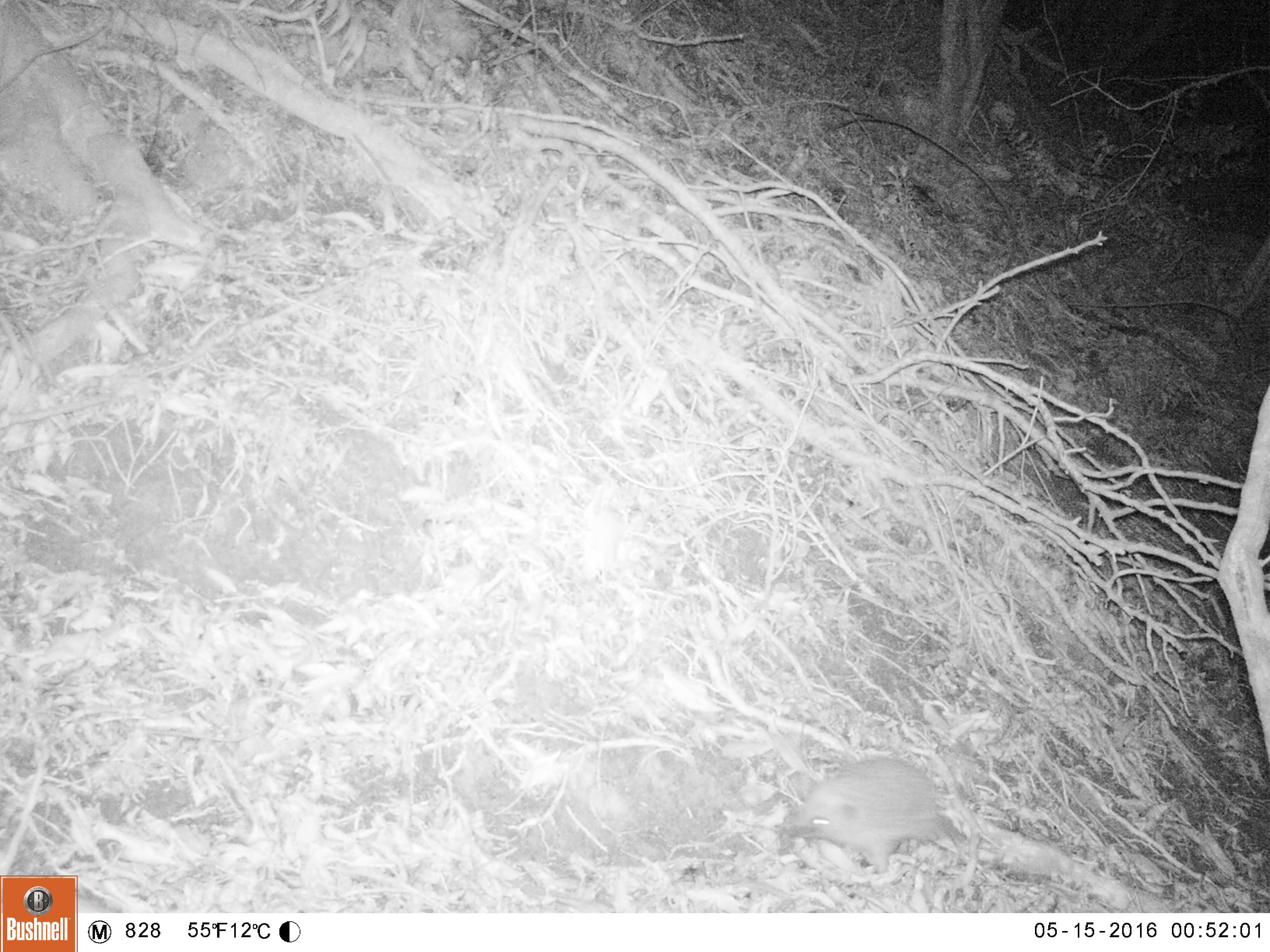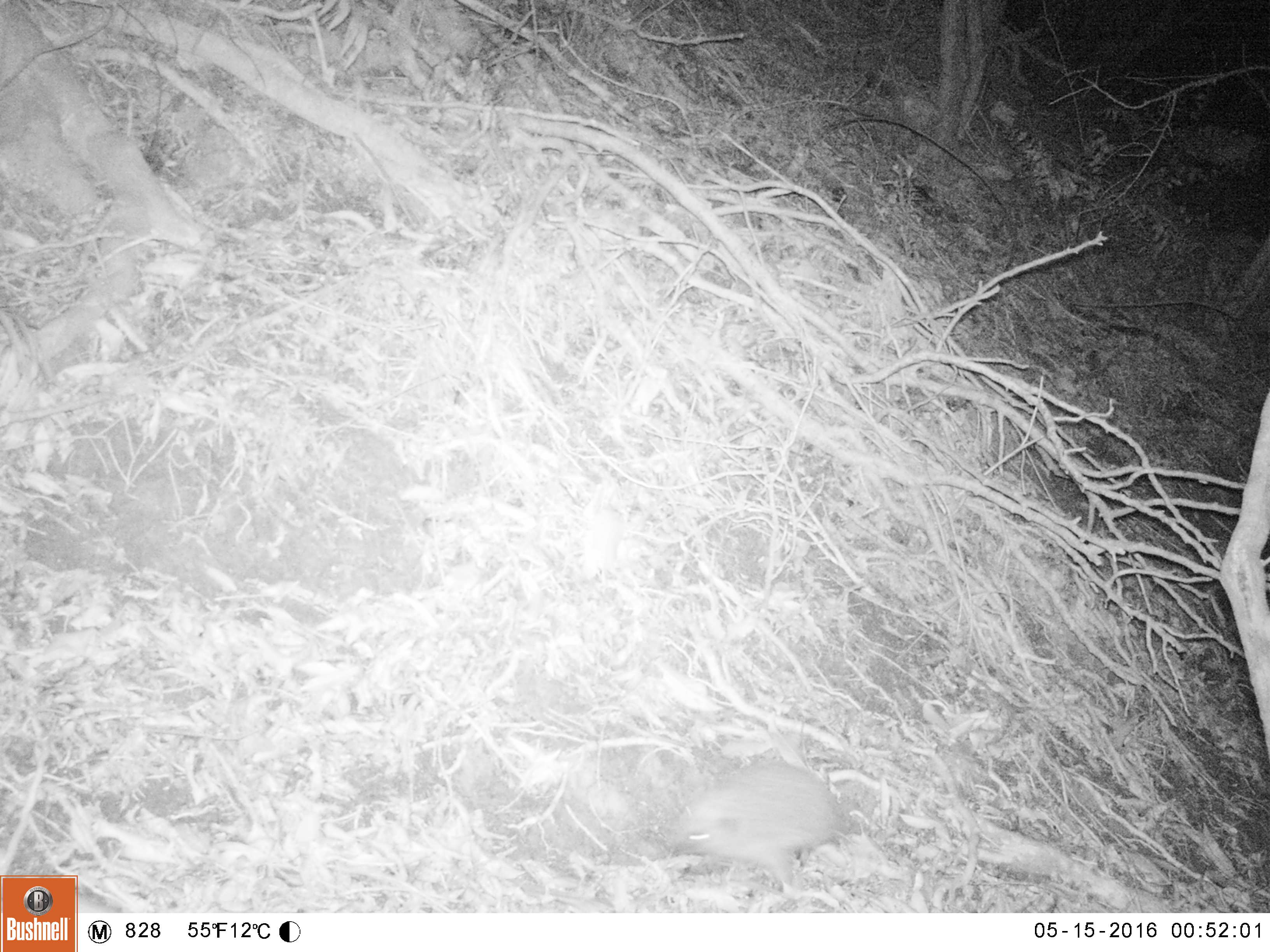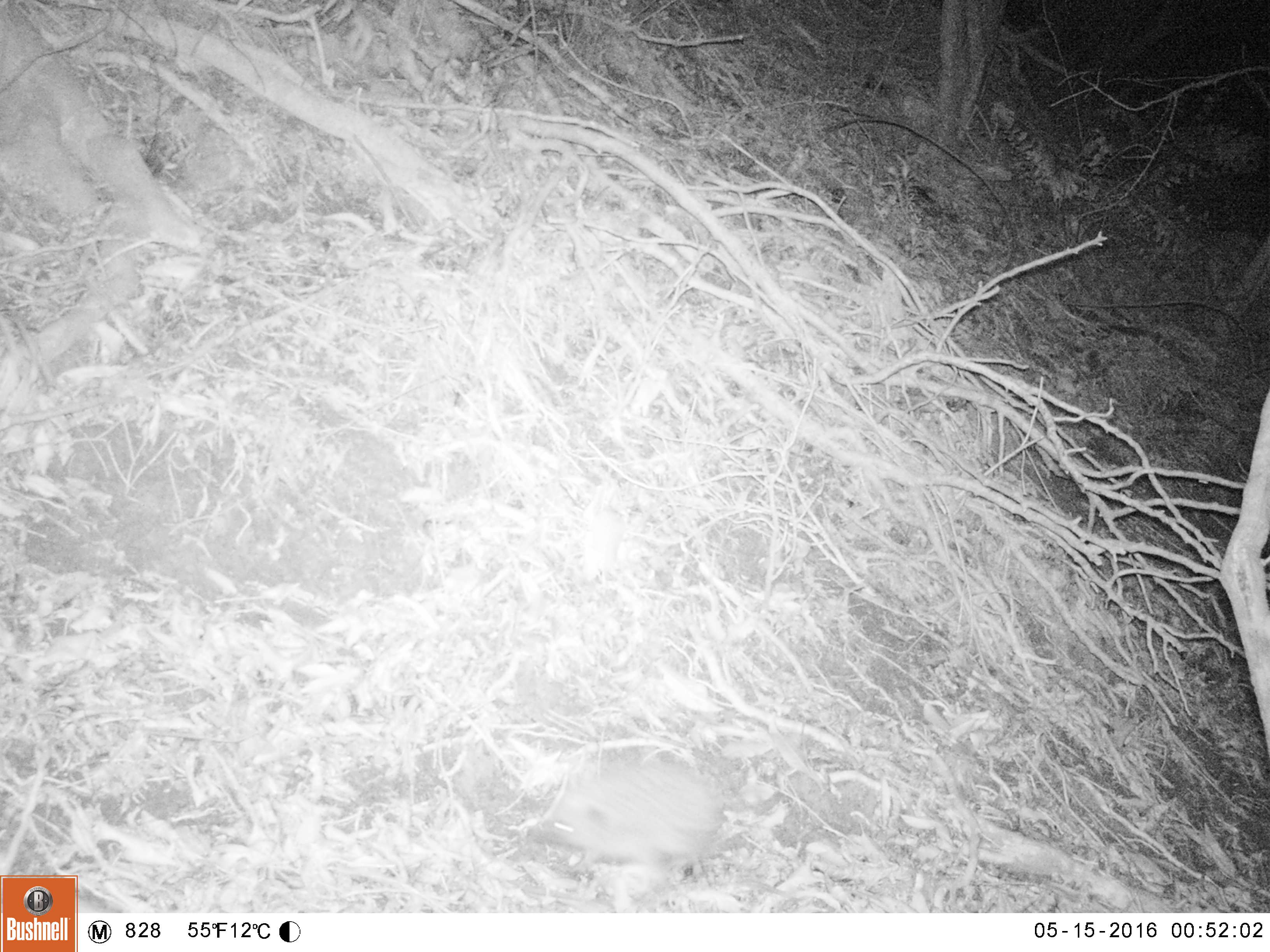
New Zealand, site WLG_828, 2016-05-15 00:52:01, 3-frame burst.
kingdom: Animalia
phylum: Chordata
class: Mammalia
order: Eulipotyphla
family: Erinaceidae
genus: Erinaceus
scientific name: Erinaceus europaeus europaeus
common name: european hedgehog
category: hedgehog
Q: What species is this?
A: Hedgehog (european hedgehog) (Erinaceus europaeus europaeus).